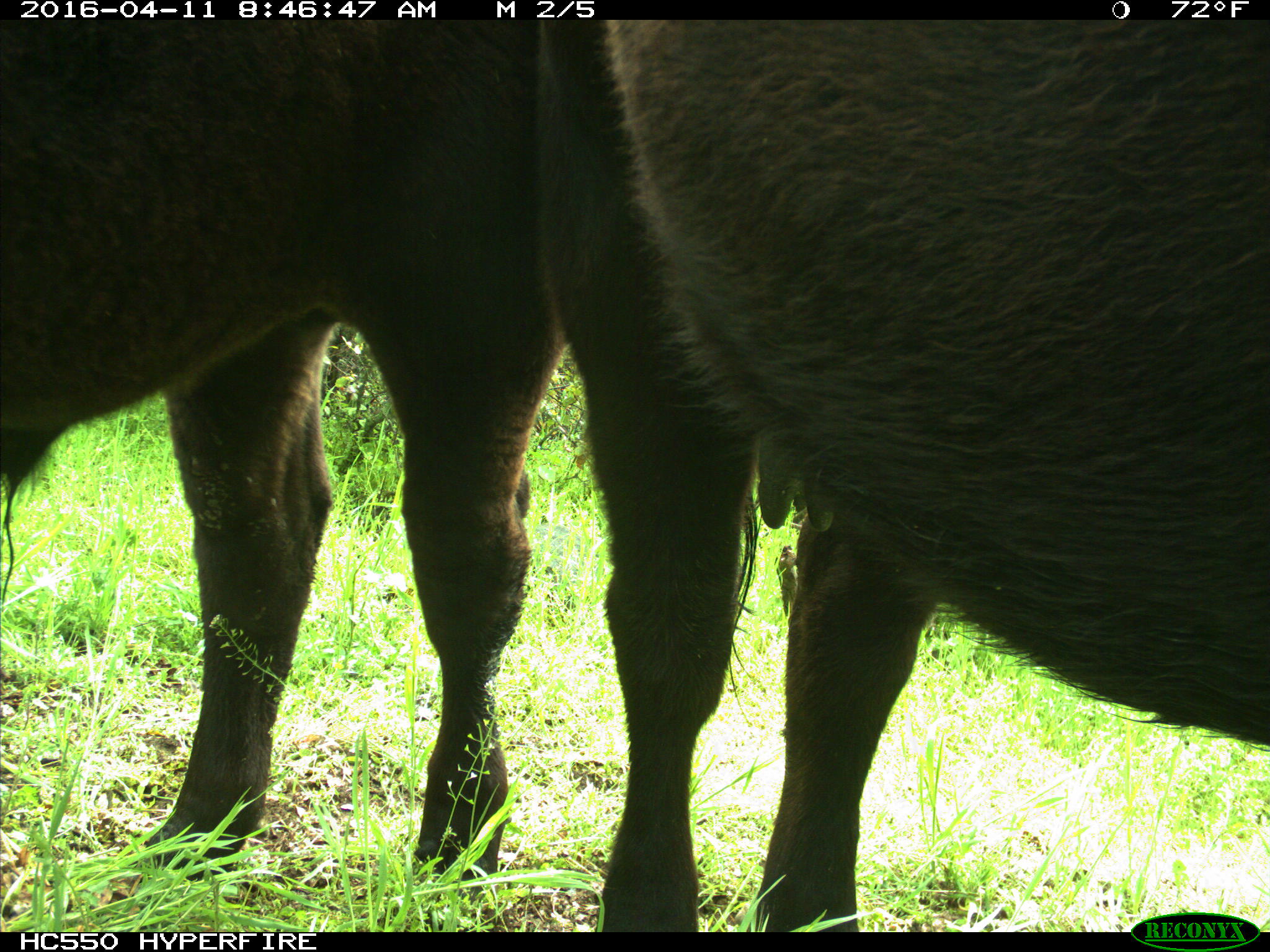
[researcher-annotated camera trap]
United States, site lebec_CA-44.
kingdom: Animalia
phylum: Chordata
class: Mammalia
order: Artiodactyla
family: Bovidae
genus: Bos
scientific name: Bos taurus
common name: domestic cow